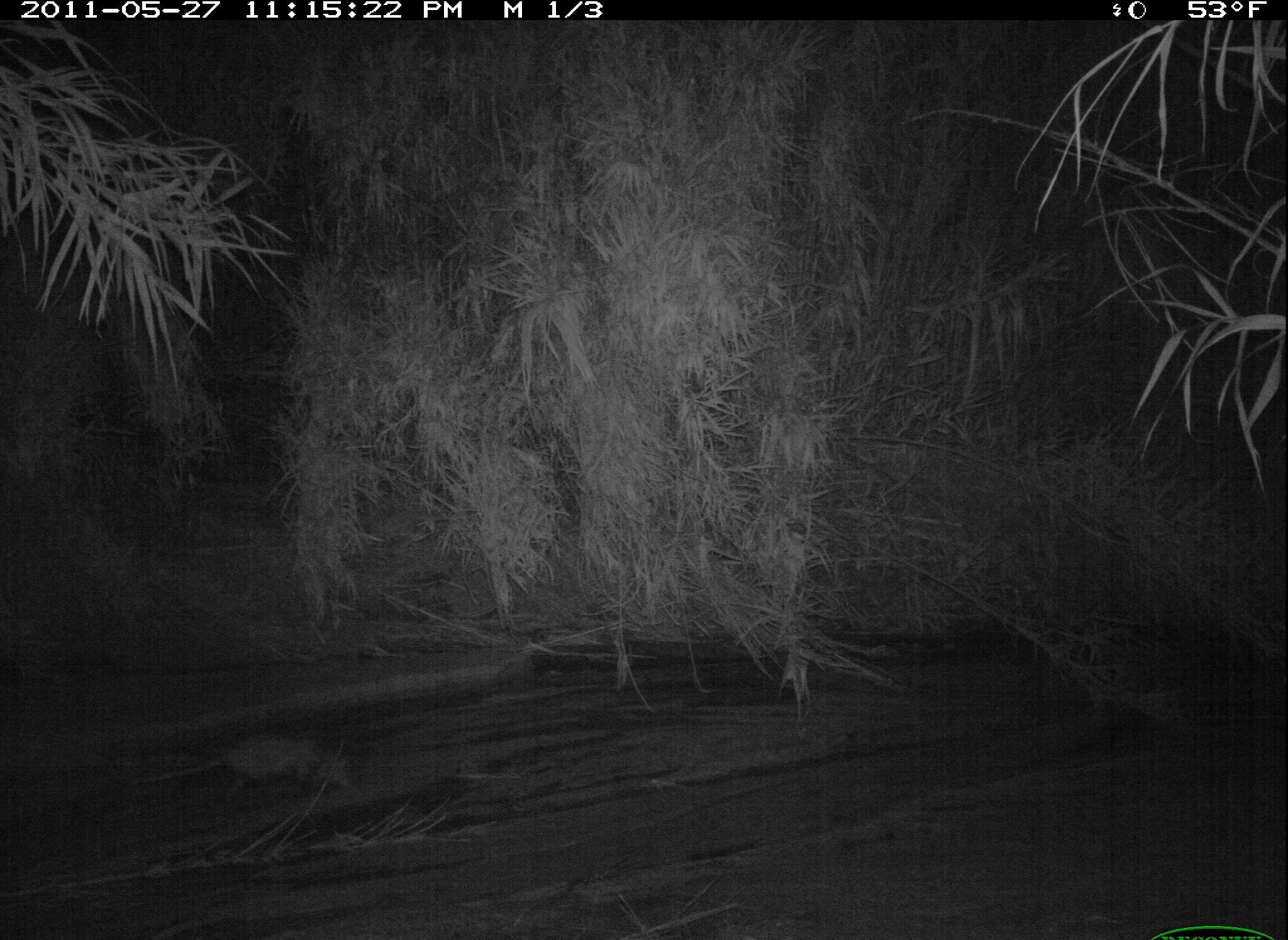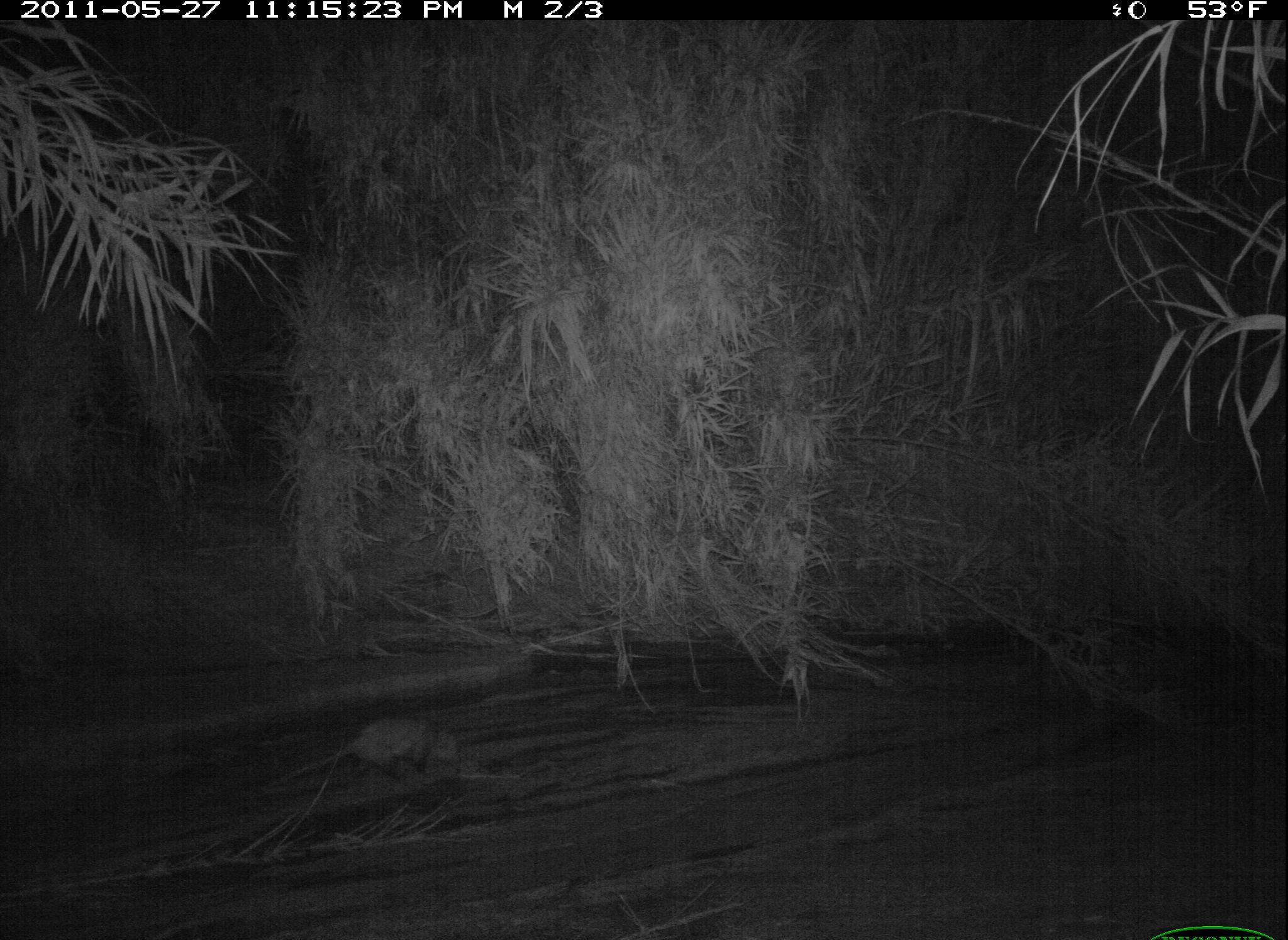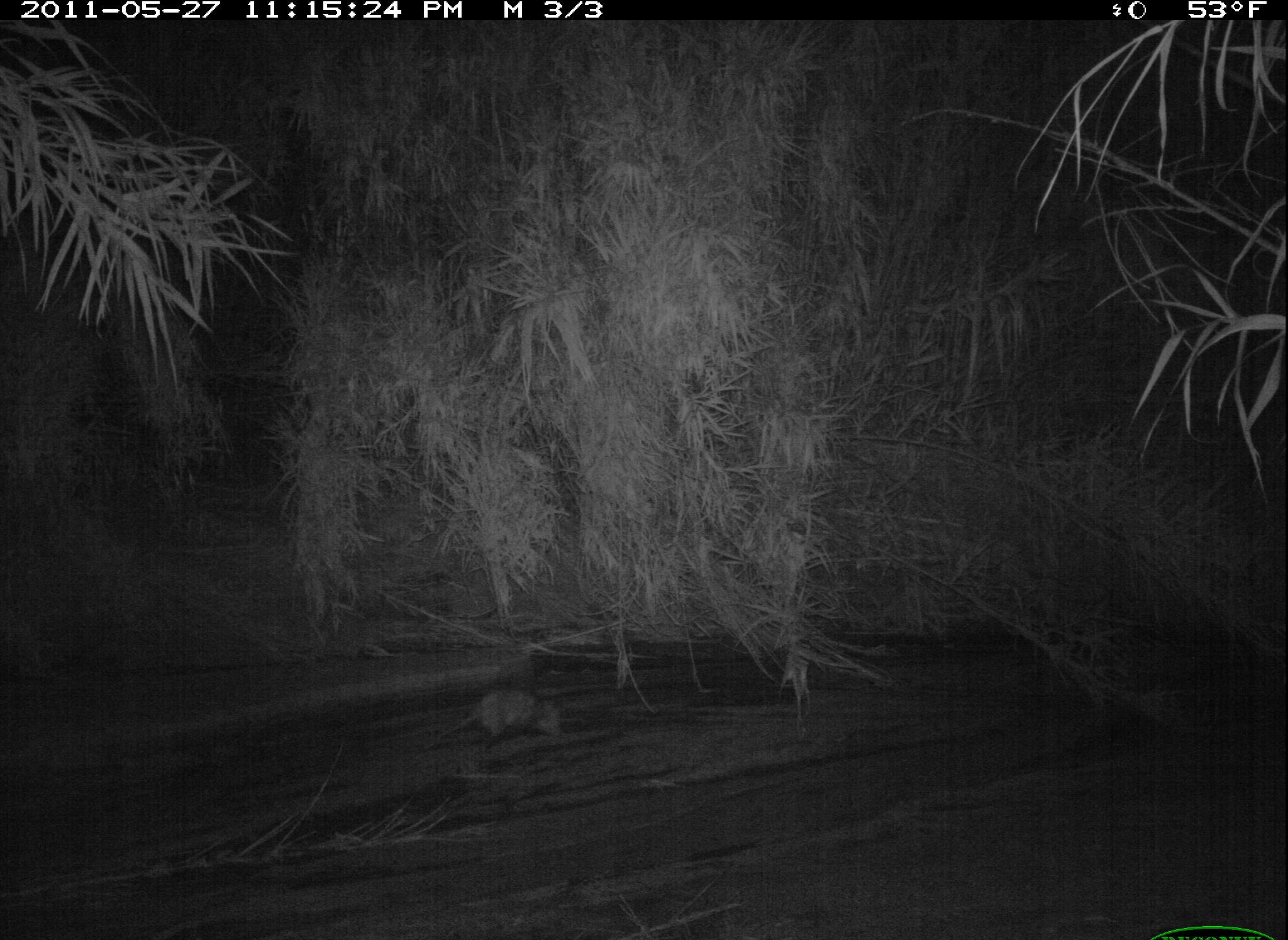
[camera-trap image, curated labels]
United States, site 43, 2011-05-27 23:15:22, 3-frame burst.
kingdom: Animalia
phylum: Chordata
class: Mammalia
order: Didelphimorphia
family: Didelphidae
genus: Didelphis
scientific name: Didelphis virginiana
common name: virginia opossum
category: opossum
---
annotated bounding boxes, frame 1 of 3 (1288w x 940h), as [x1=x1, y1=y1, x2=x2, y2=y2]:
opossum: [x1=137, y1=718, x2=365, y2=817]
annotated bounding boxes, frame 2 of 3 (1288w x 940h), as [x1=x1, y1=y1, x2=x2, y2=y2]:
opossum: [x1=267, y1=694, x2=477, y2=792]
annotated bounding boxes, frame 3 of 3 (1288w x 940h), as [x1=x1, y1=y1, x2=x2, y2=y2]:
opossum: [x1=428, y1=675, x2=597, y2=762]